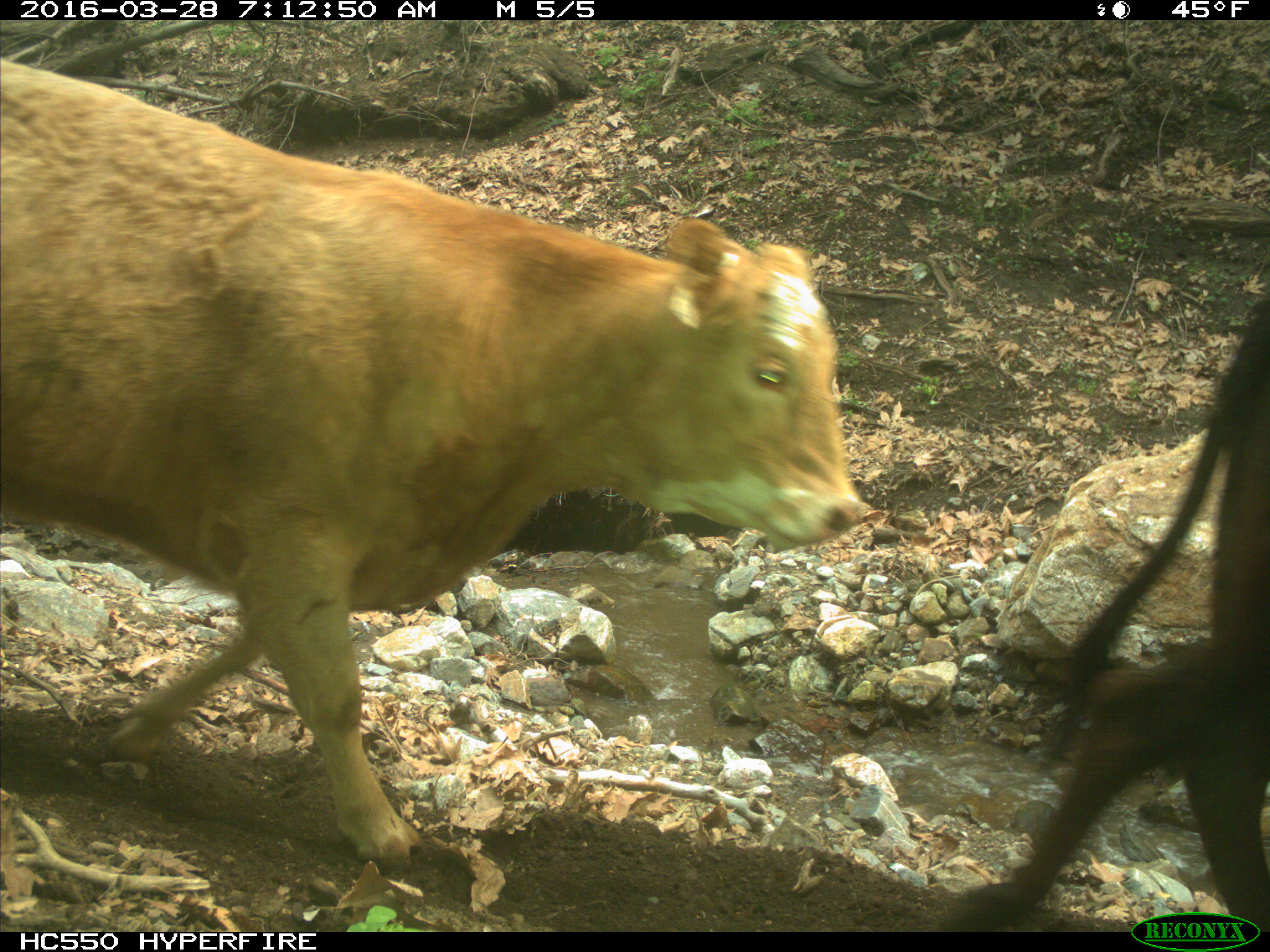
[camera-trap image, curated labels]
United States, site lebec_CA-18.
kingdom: Animalia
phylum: Chordata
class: Mammalia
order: Artiodactyla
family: Bovidae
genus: Bos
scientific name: Bos taurus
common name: domestic cow